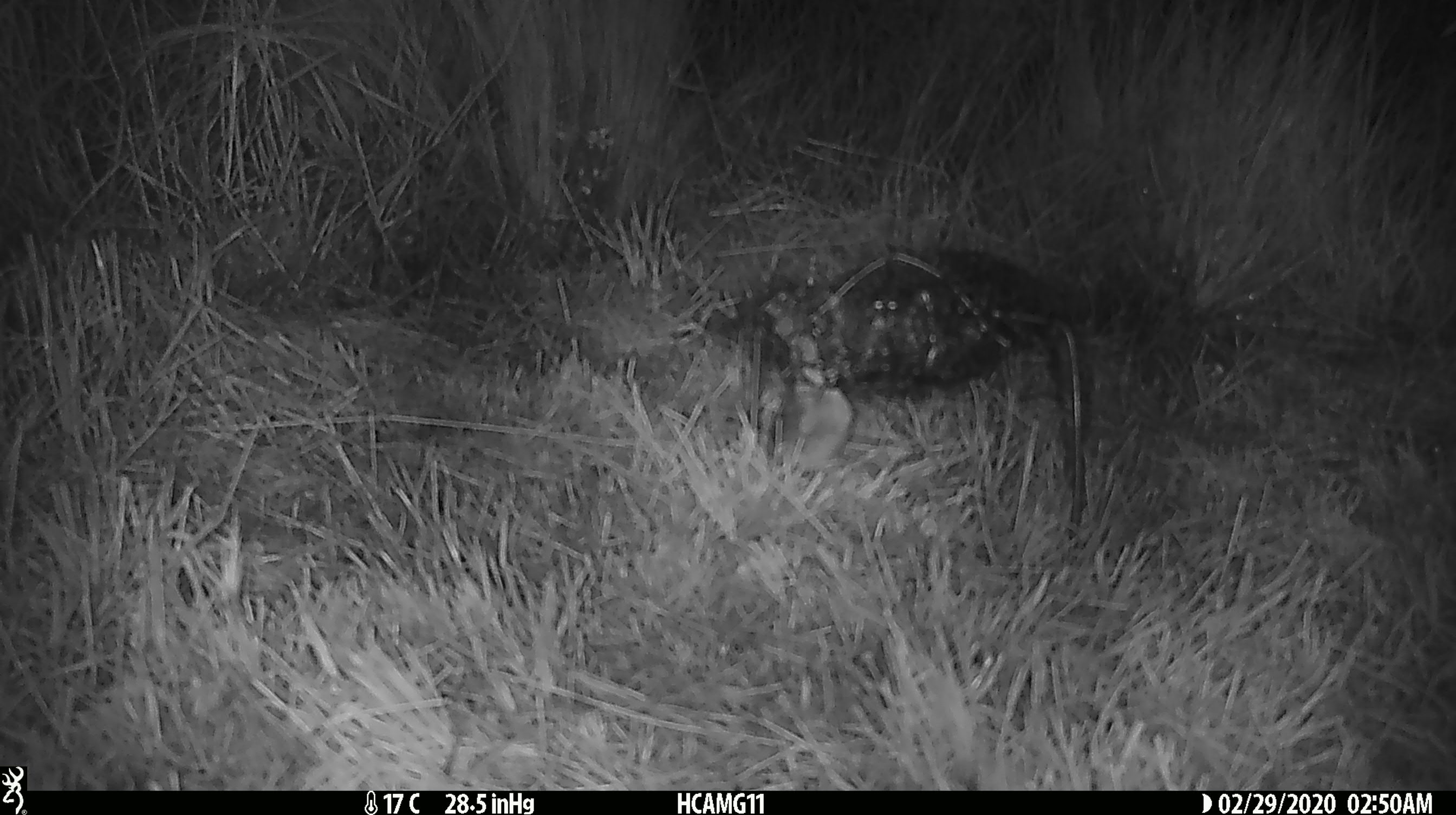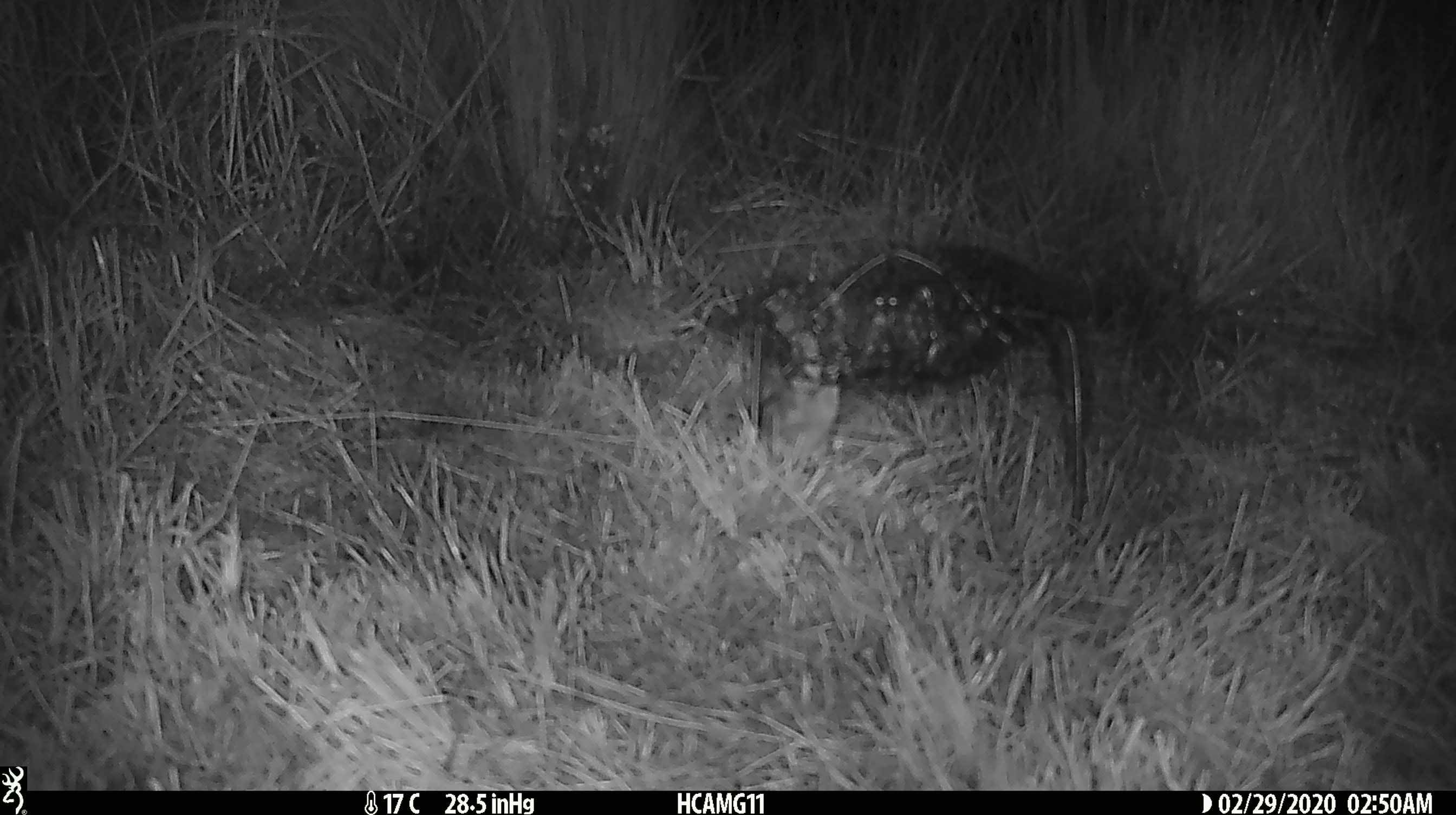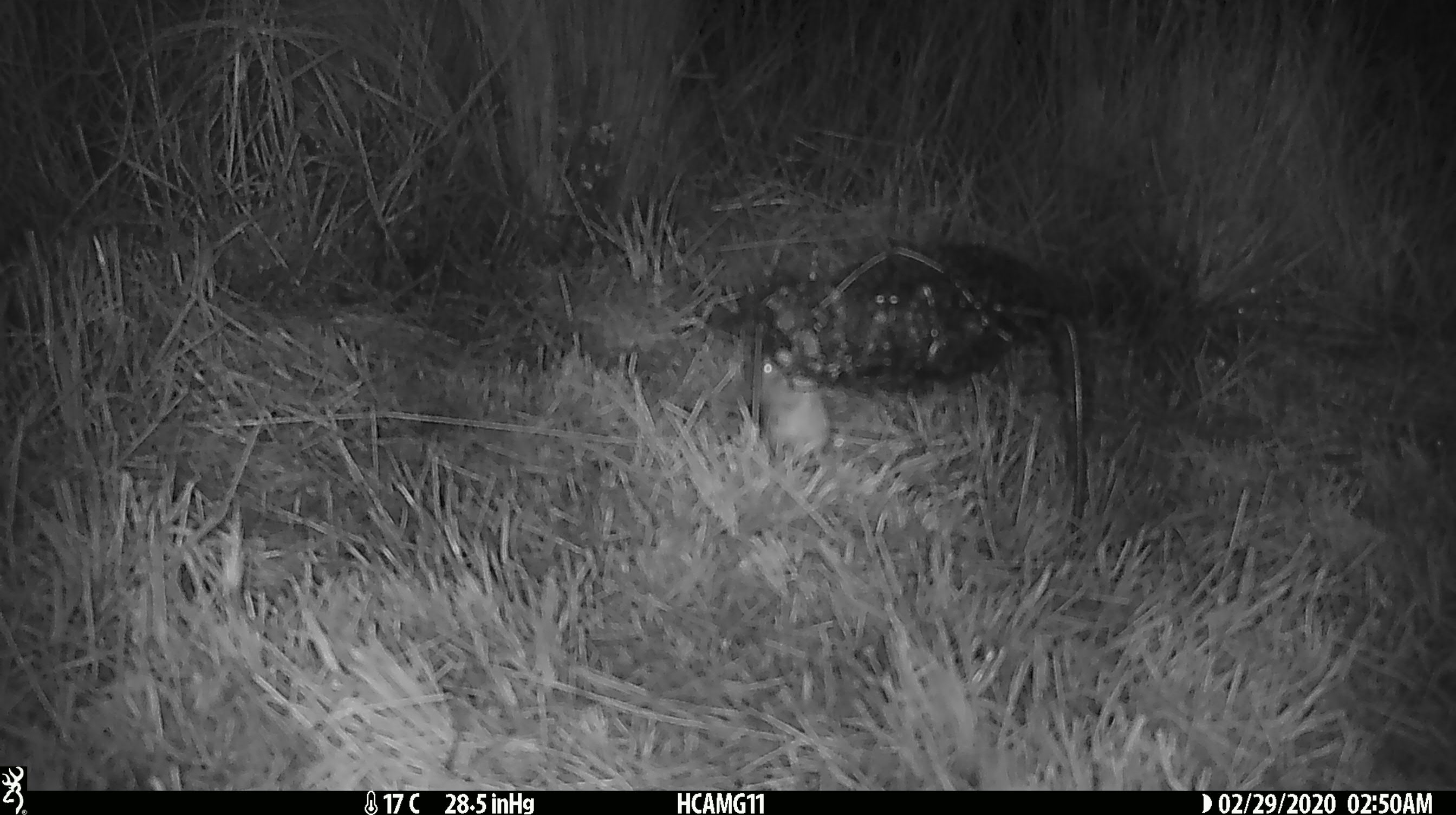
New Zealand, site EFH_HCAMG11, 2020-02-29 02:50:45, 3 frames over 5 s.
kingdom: Animalia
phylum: Chordata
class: Mammalia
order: Rodentia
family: Muridae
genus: Mus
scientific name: Mus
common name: mouse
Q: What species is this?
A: Mouse (Mus).